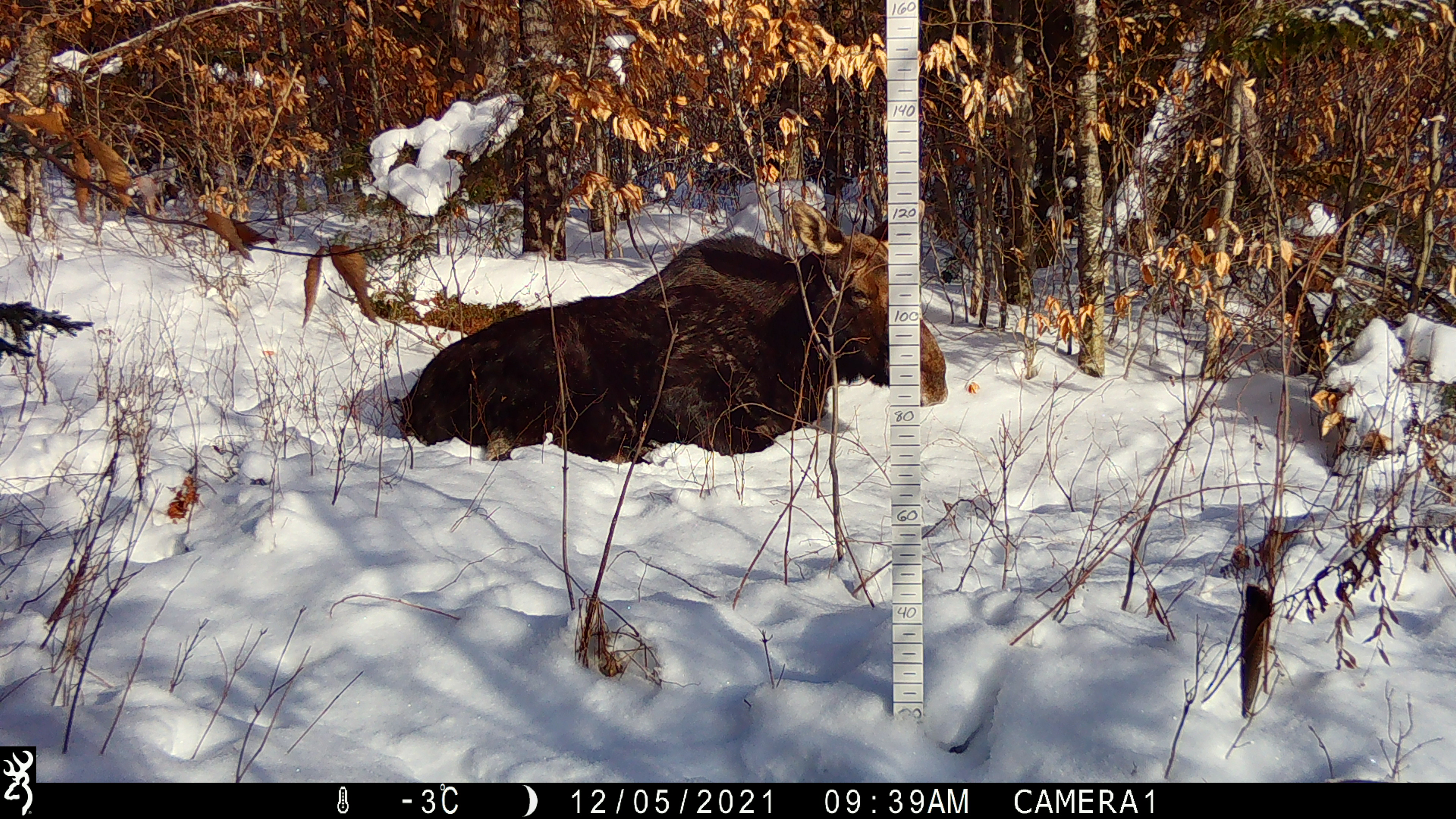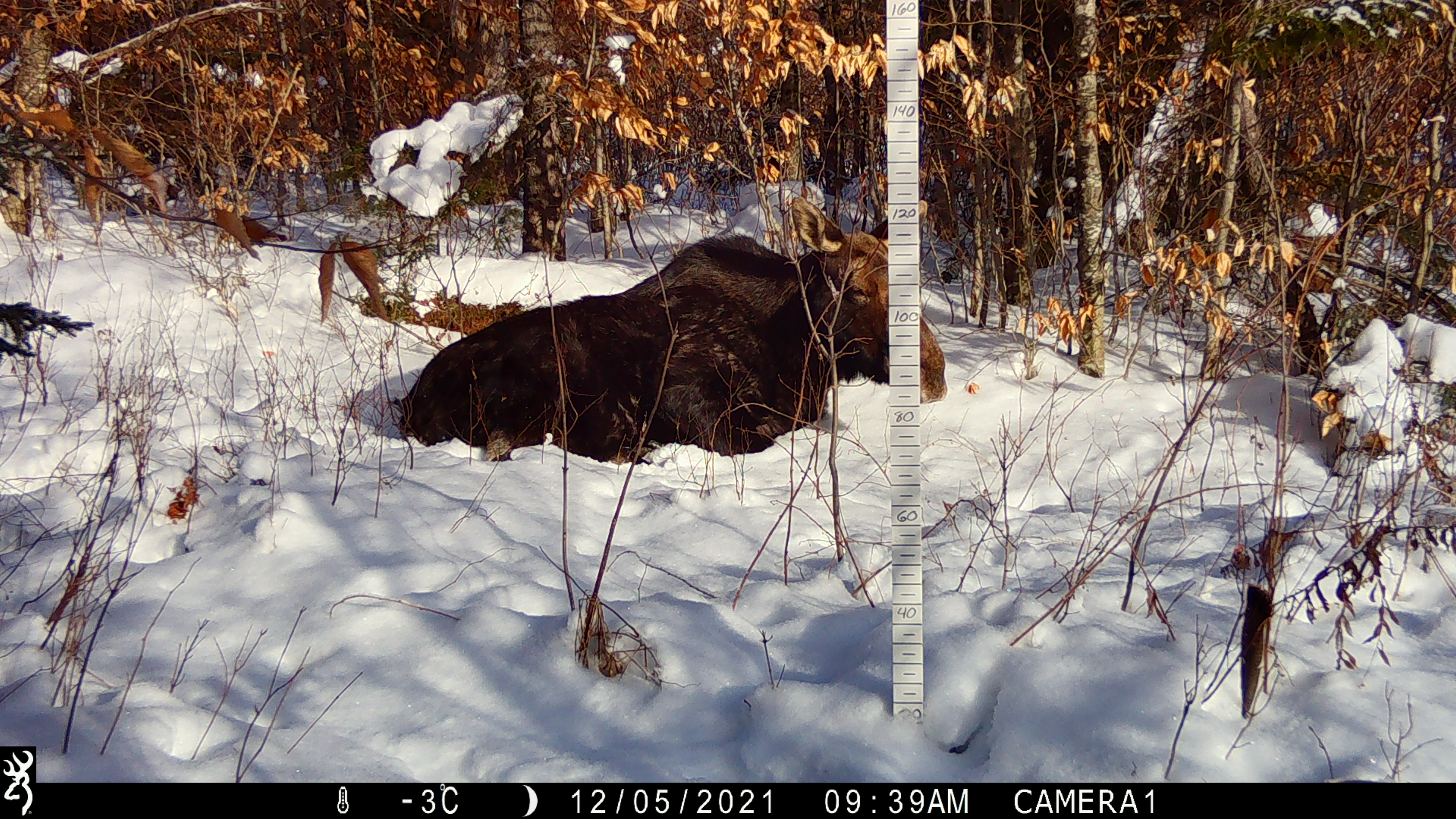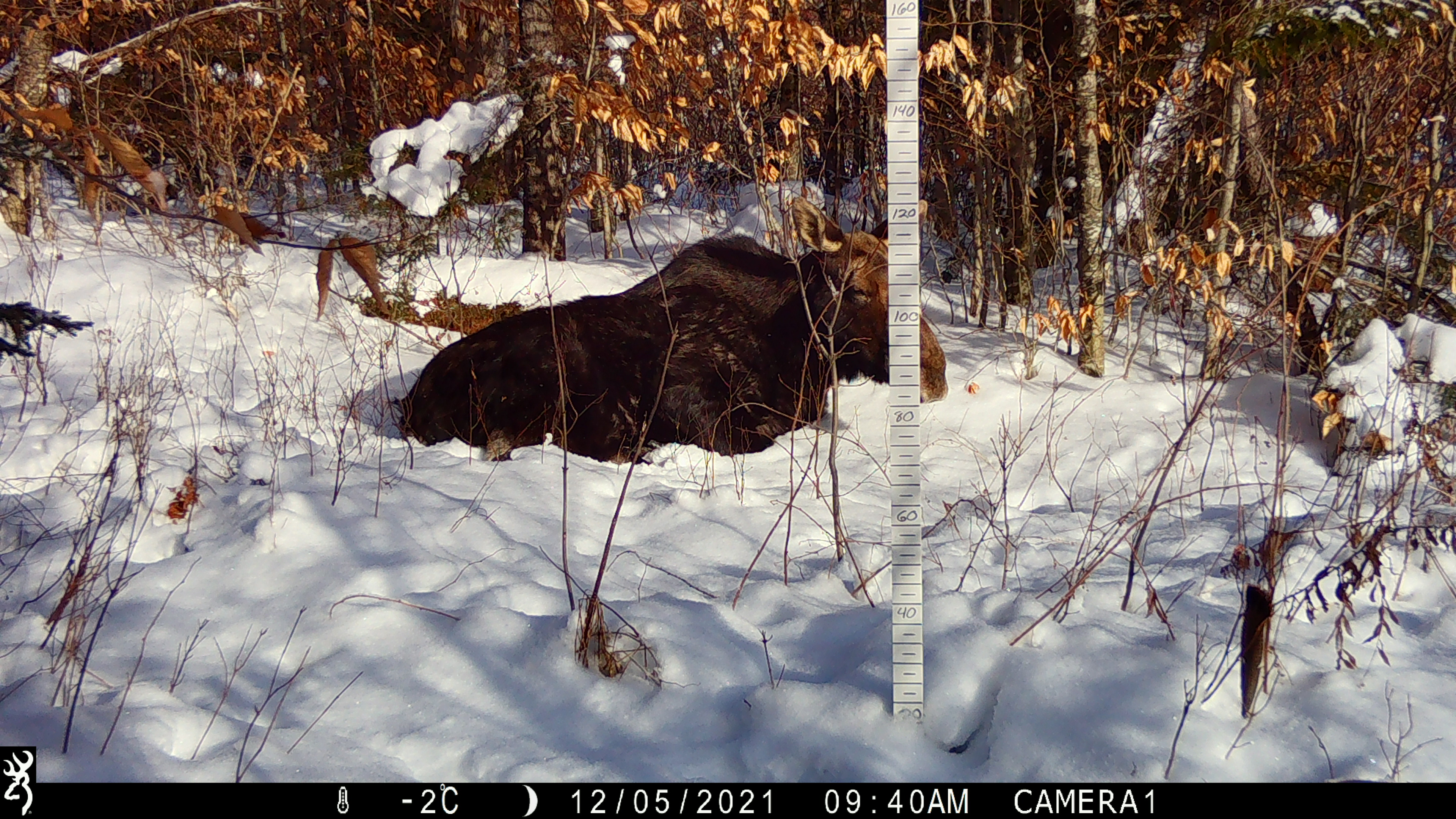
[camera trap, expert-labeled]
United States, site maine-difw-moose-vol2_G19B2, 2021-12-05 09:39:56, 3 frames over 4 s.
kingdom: Animalia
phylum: Chordata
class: Mammalia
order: Artiodactyla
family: Cervidae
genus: Alces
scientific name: Alces alces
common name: moose